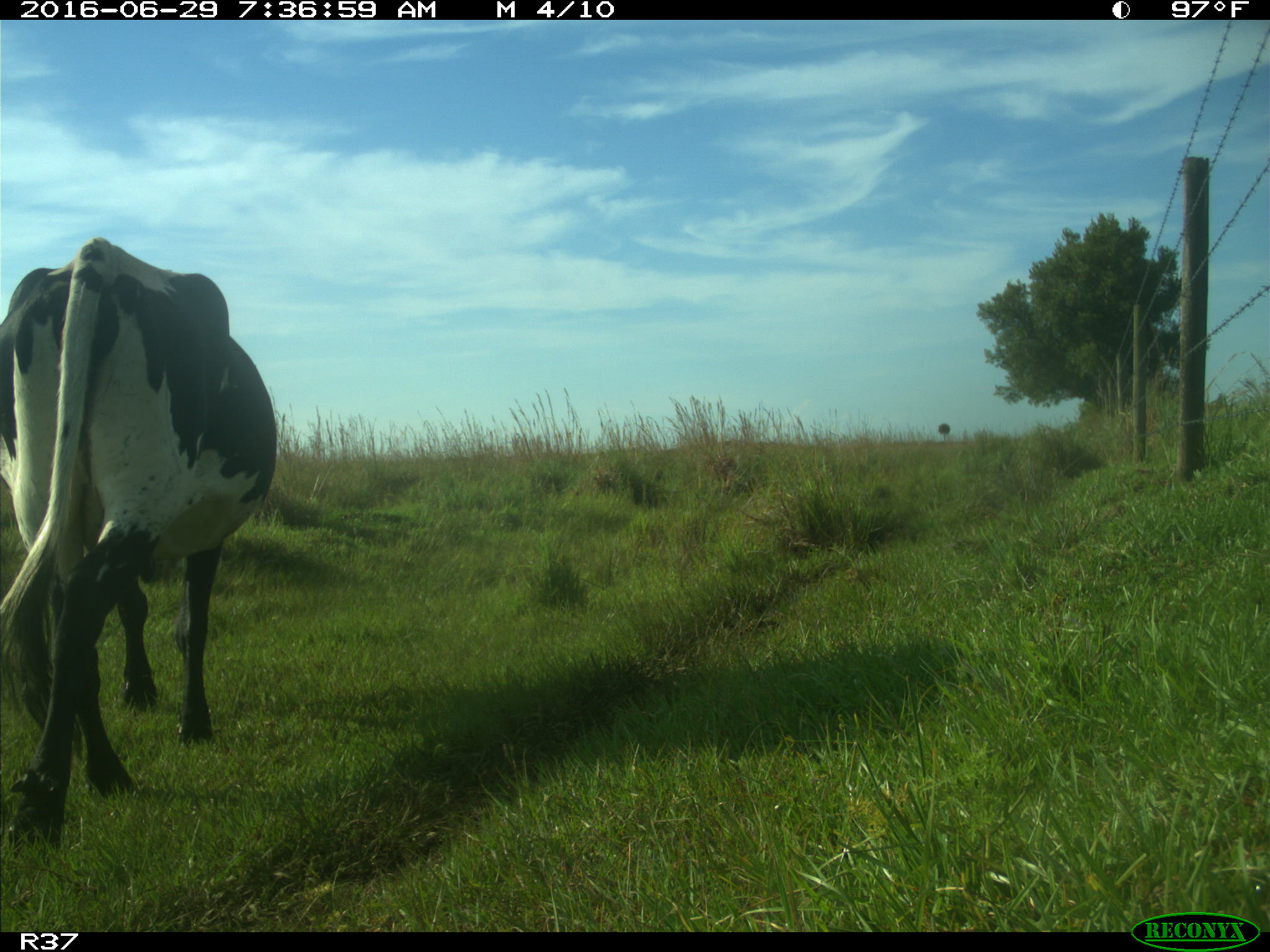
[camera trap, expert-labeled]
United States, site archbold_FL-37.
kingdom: Animalia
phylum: Chordata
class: Mammalia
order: Artiodactyla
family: Bovidae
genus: Bos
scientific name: Bos taurus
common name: domestic cow